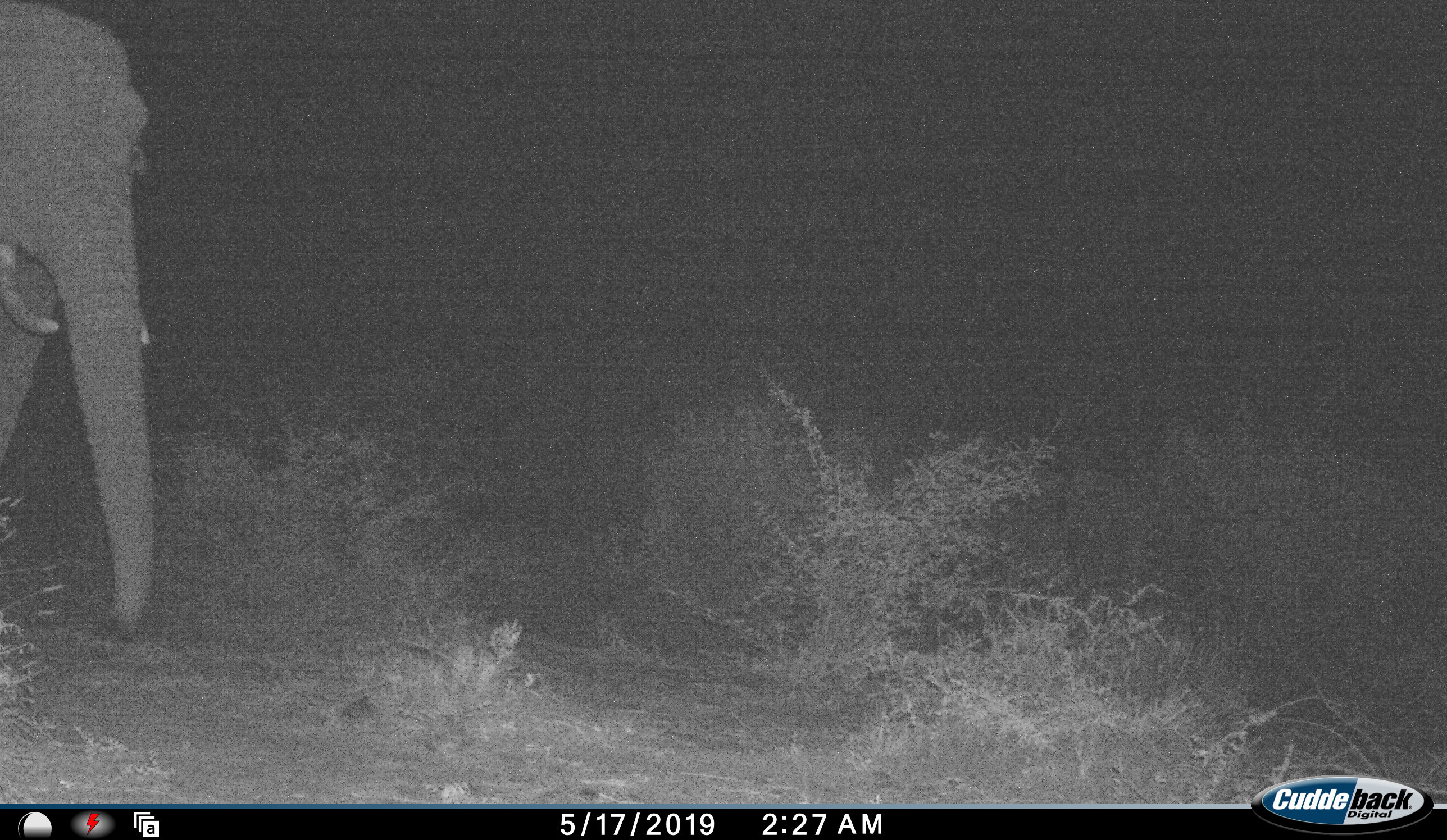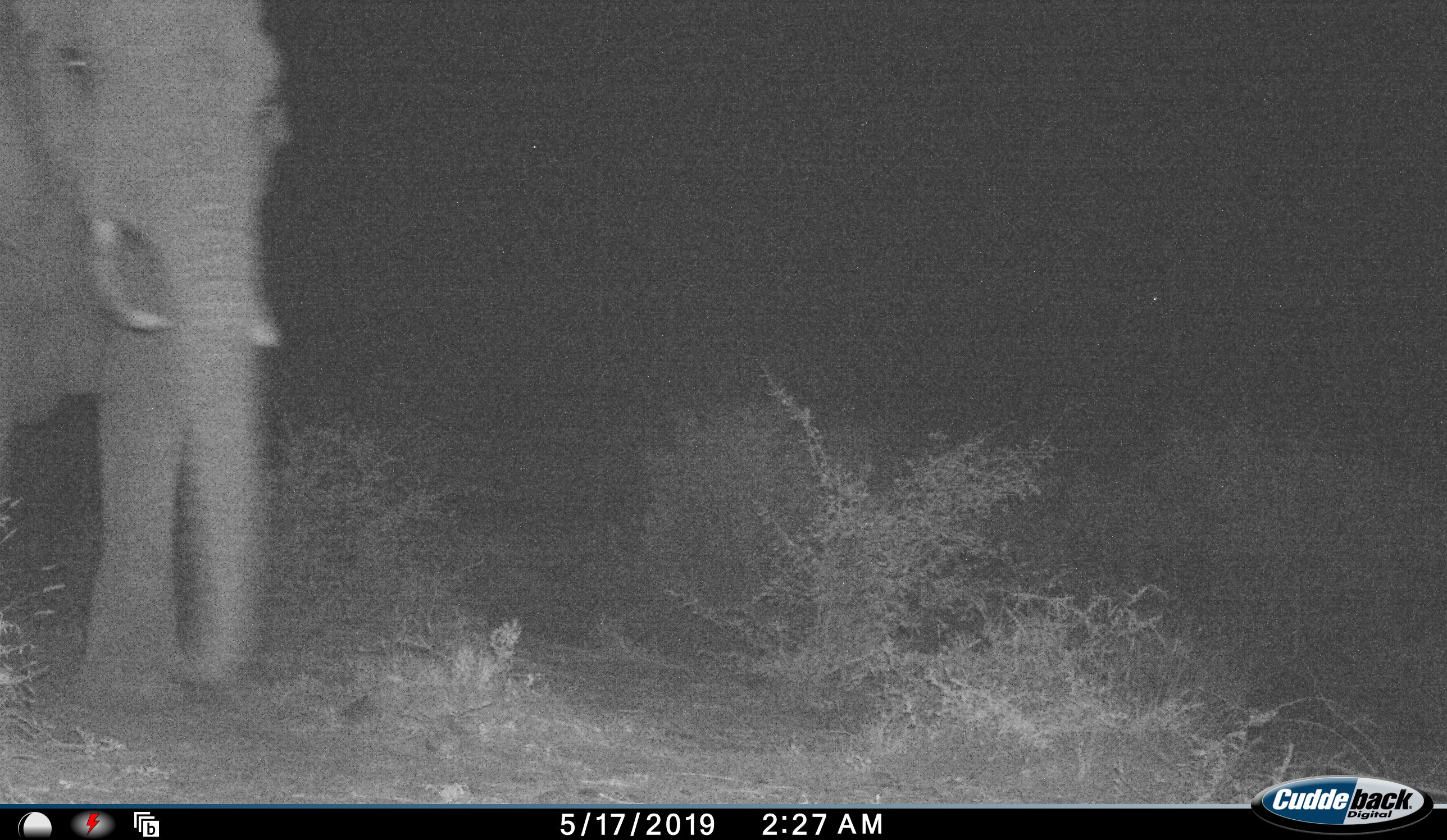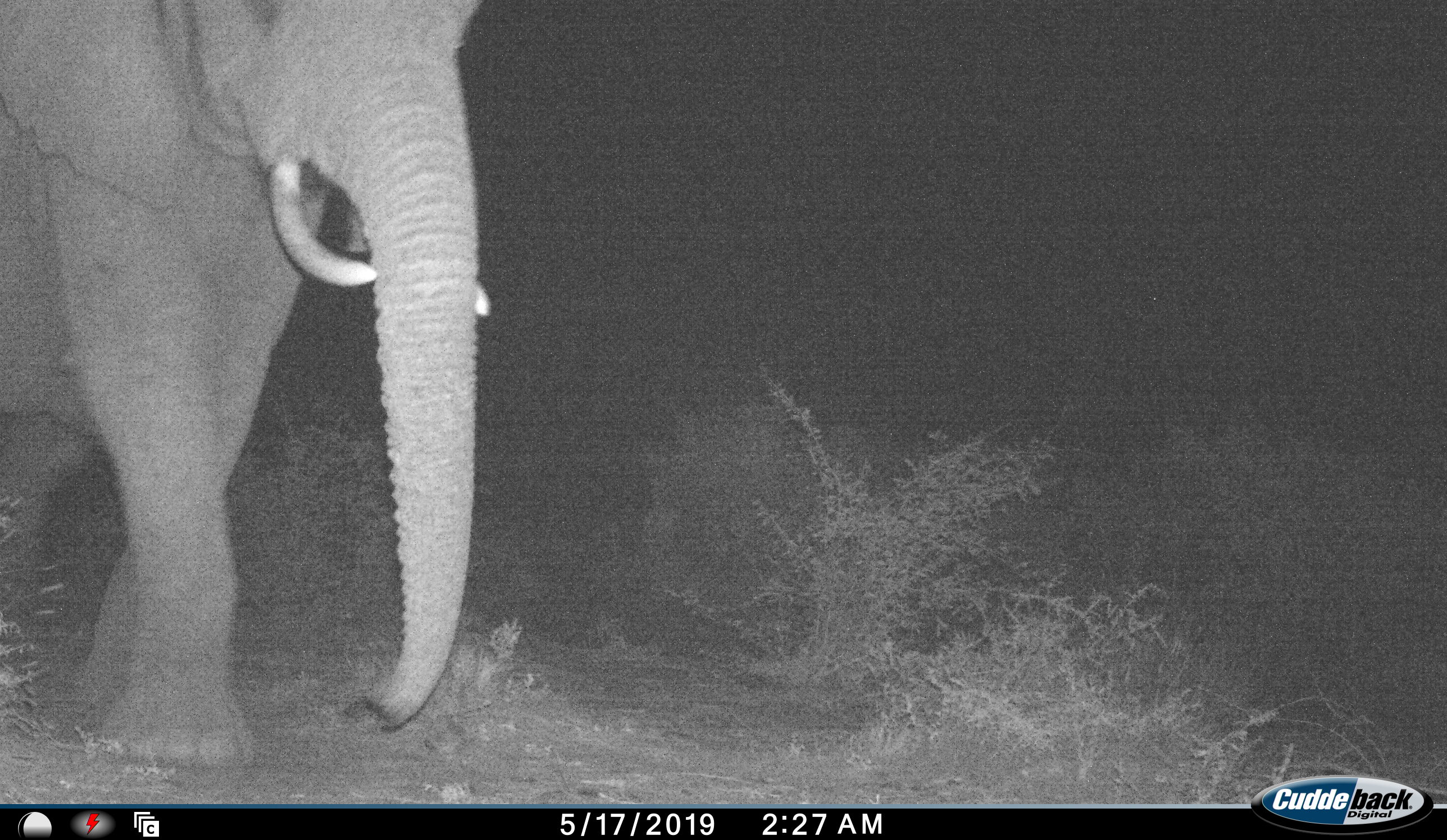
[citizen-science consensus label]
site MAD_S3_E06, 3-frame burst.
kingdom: Animalia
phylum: Chordata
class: Mammalia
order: Proboscidea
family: Elephantidae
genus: Loxodonta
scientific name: Loxodonta africana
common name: african bush elephant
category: elephant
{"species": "elephant (african bush elephant) (Loxodonta africana)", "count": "1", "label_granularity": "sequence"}